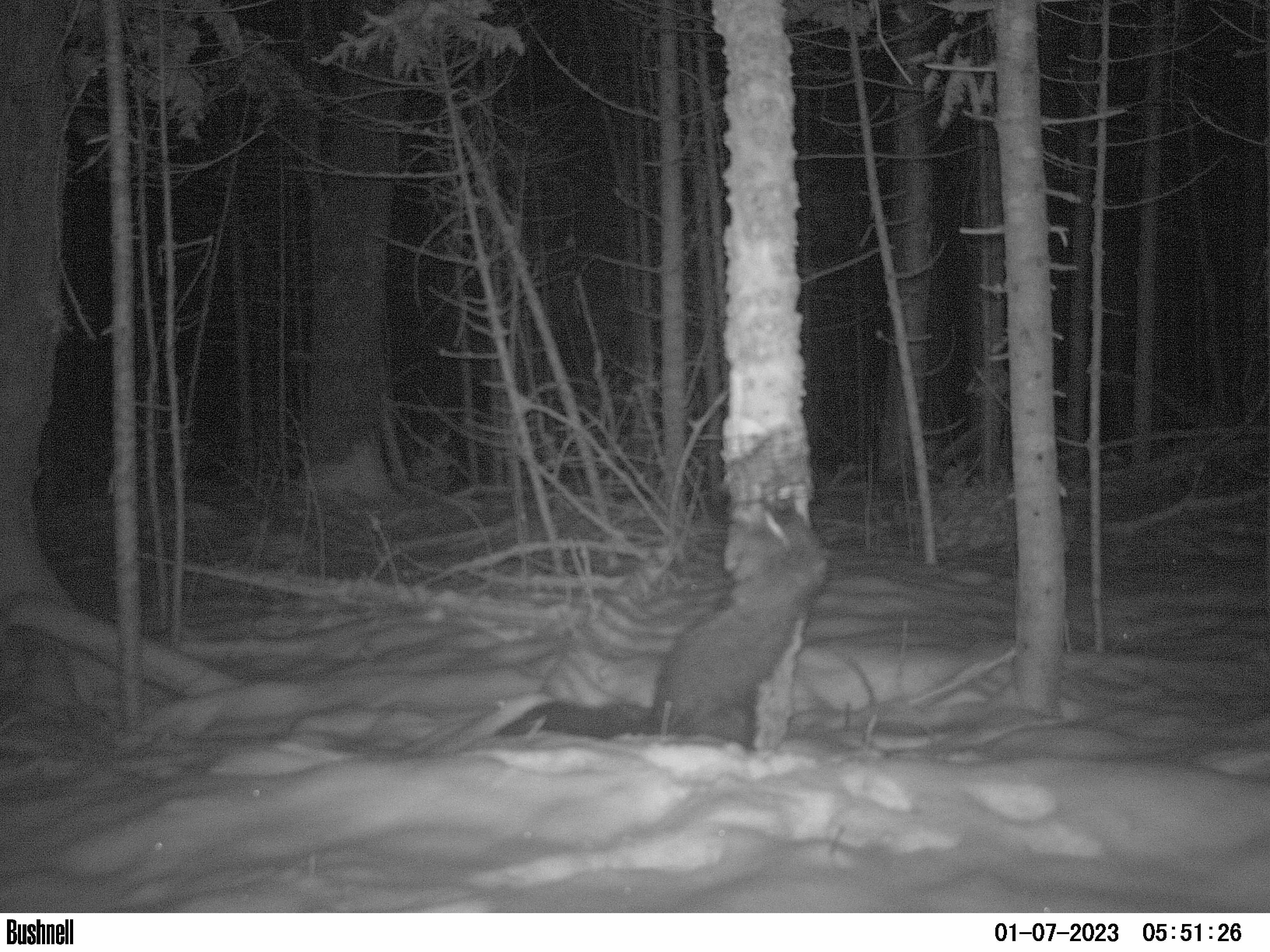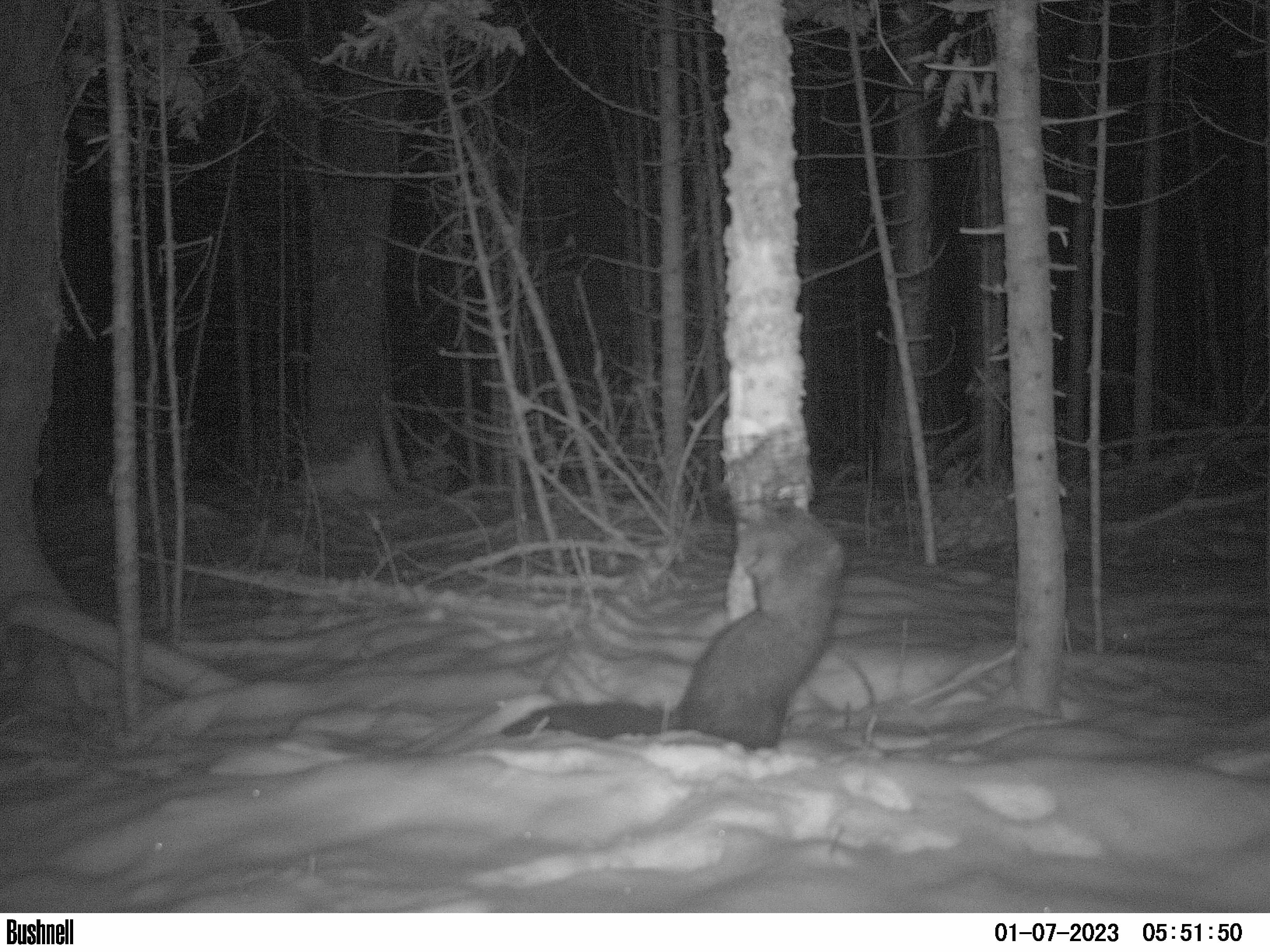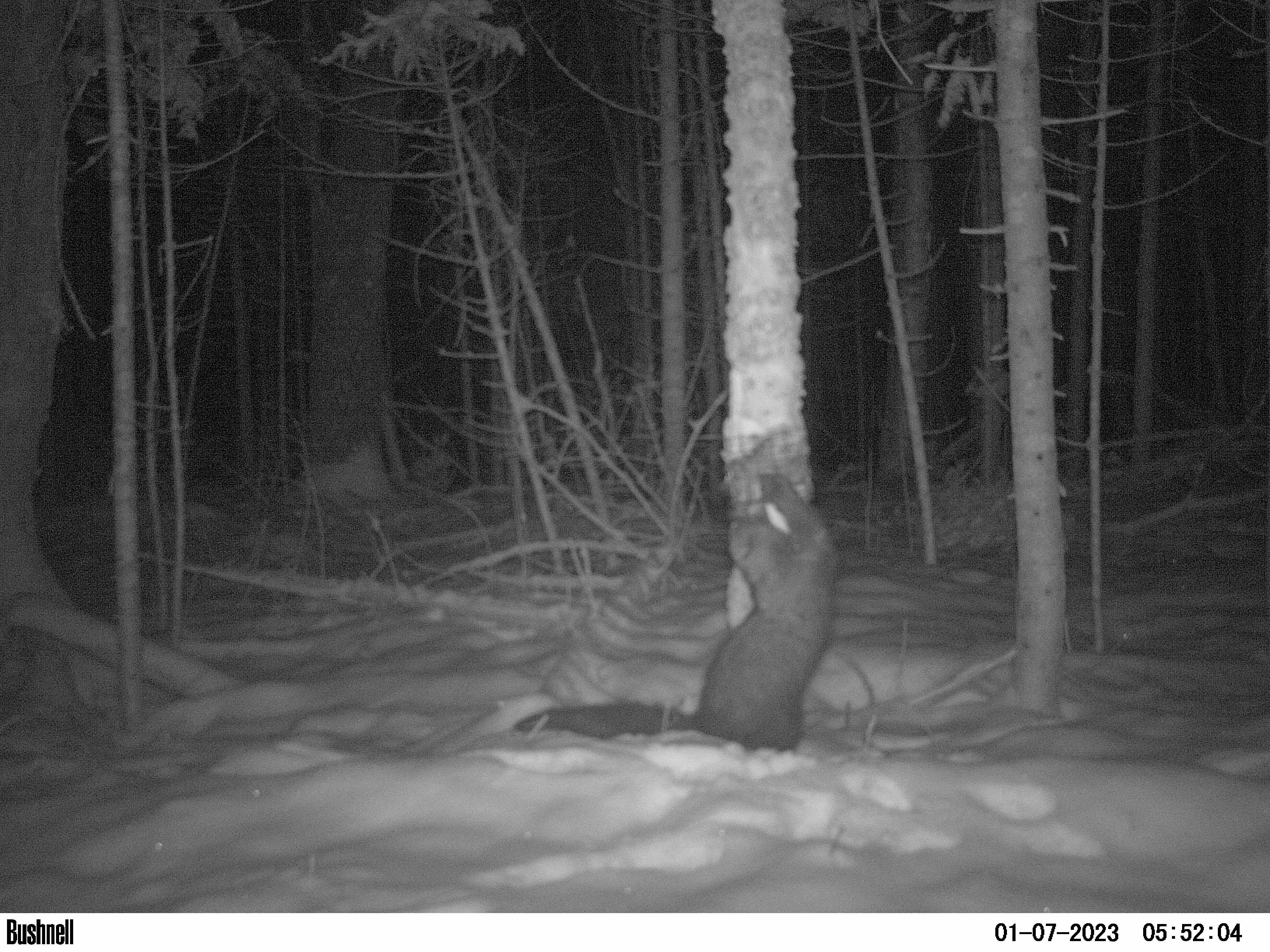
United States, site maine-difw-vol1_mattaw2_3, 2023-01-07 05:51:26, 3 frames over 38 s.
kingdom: Animalia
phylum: Chordata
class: Mammalia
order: Carnivora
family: Mustelidae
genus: Pekania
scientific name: Pekania pennanti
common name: fisher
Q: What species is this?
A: Fisher (Pekania pennanti).